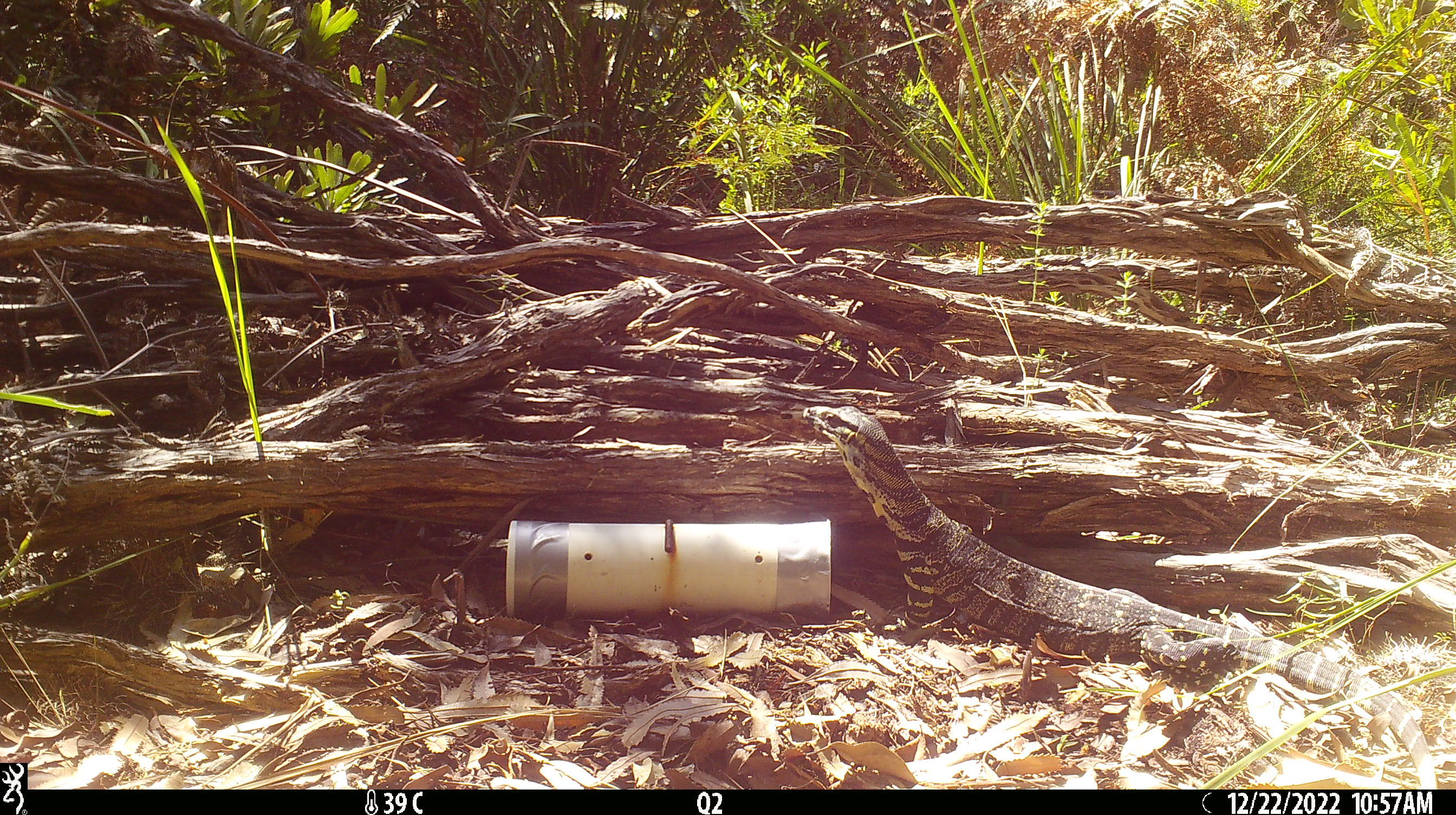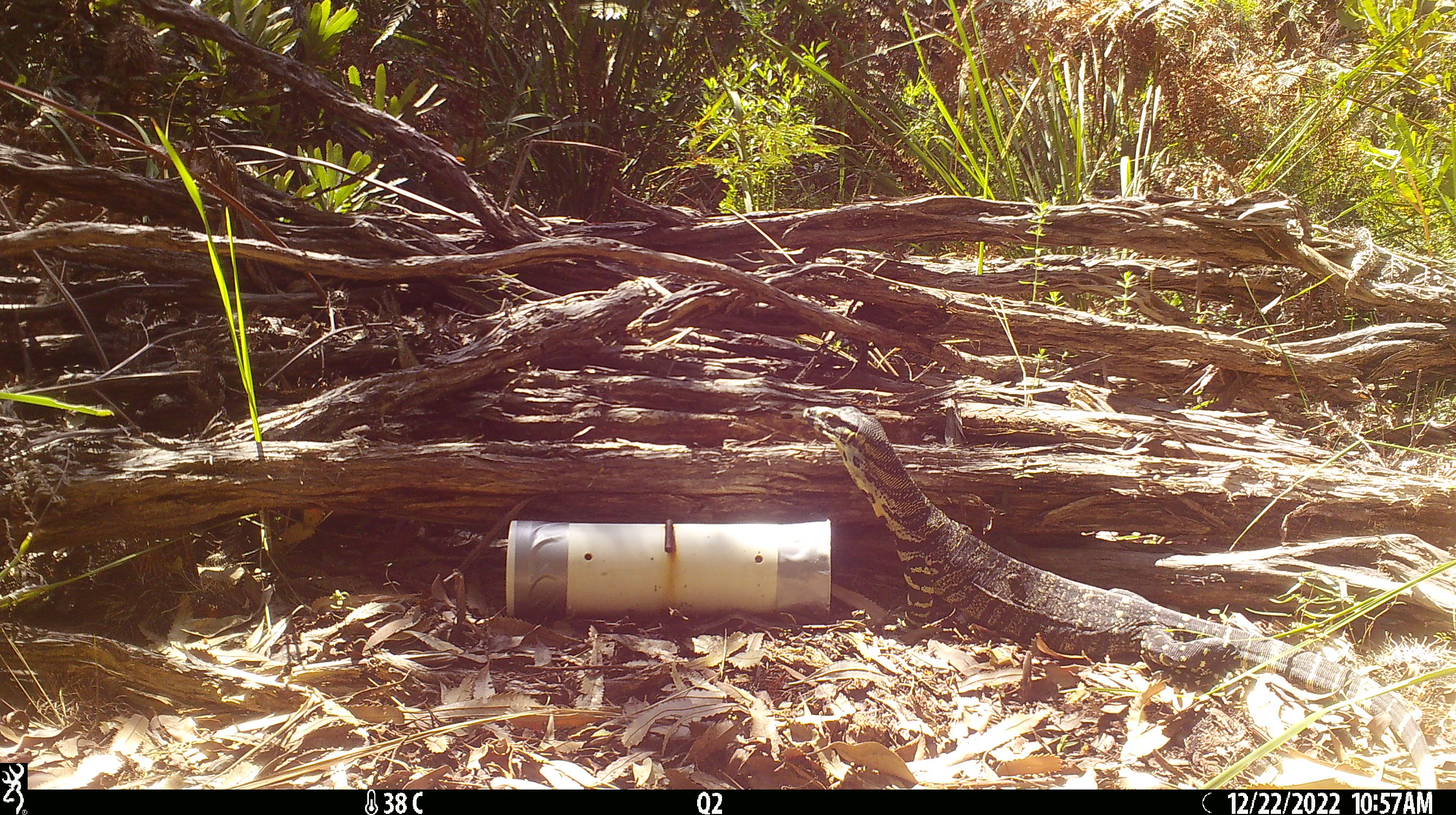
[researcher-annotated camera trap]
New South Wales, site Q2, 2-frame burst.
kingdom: Animalia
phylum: Chordata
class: Reptilia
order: Squamata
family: Varanidae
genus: Varanus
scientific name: Varanus varius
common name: lace monitor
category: goanna